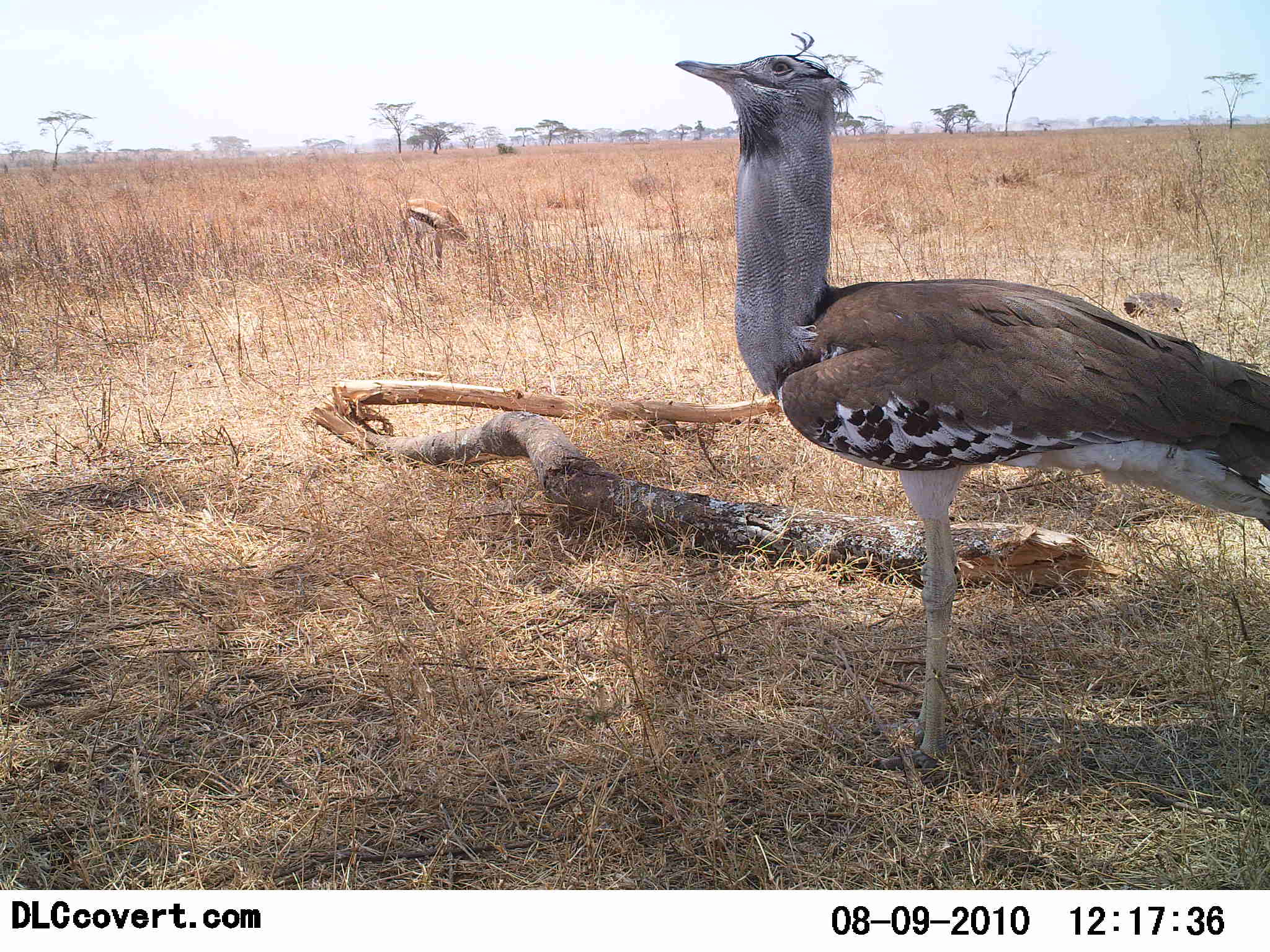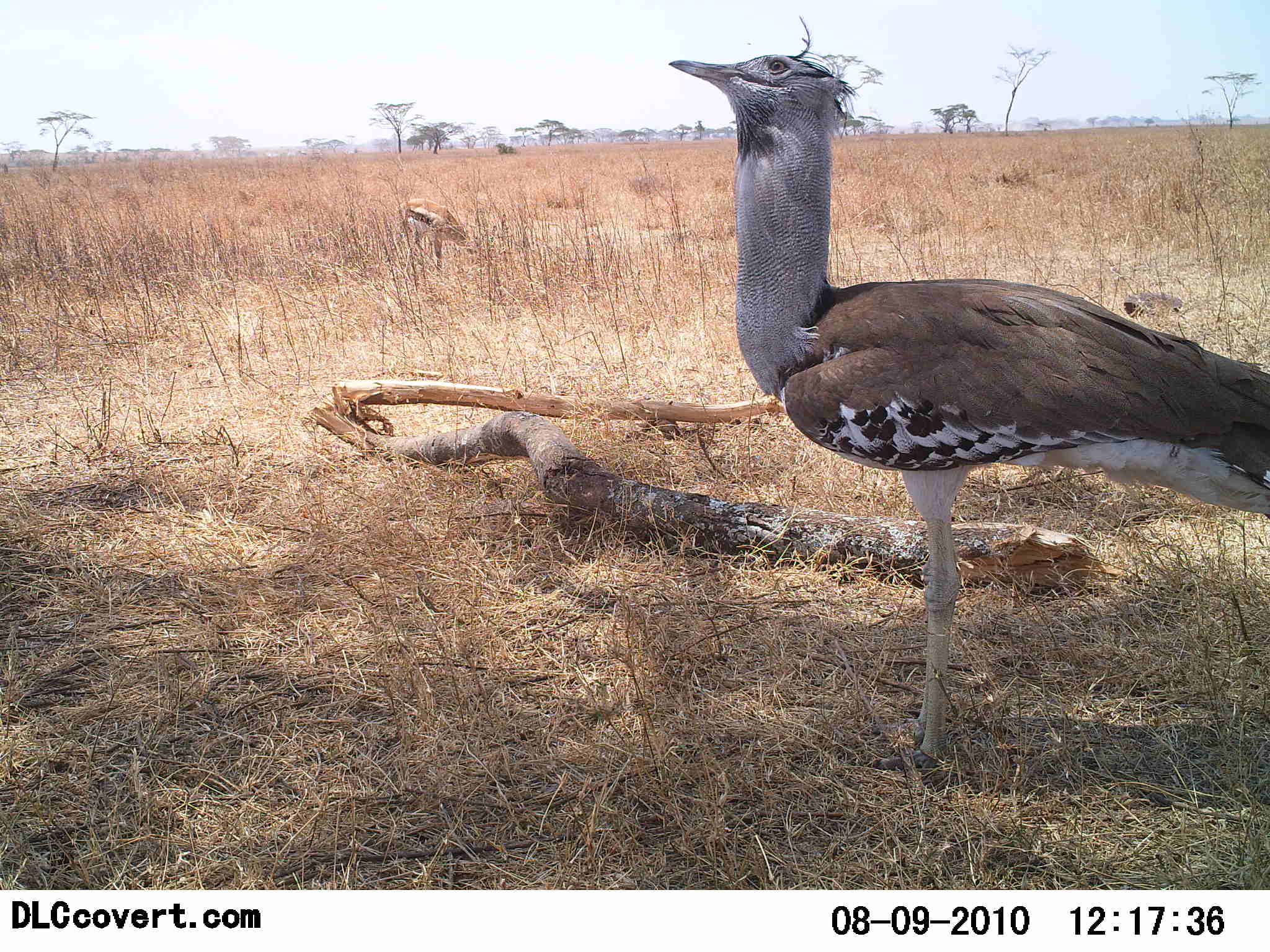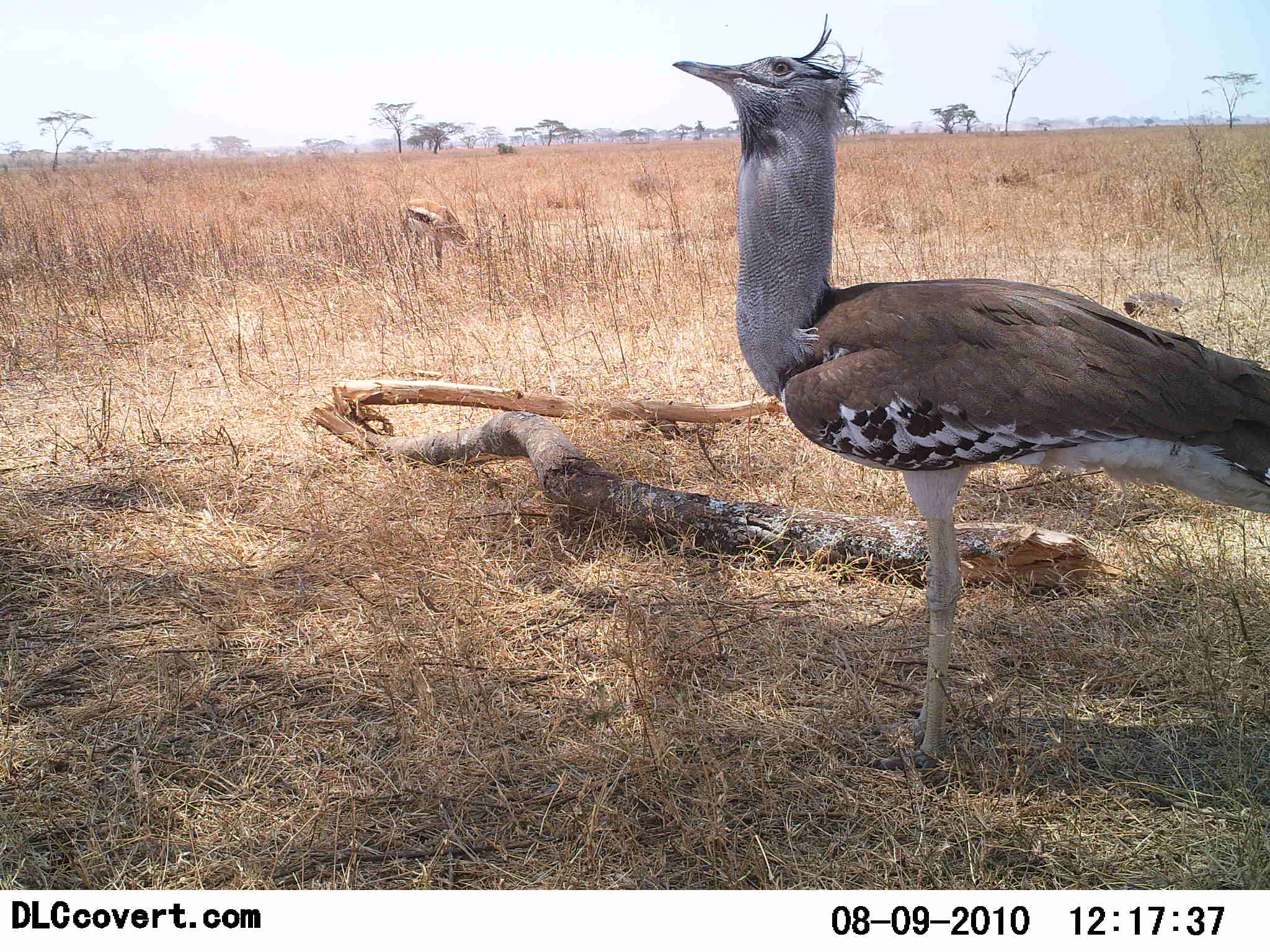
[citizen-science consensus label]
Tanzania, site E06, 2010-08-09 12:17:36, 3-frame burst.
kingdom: Animalia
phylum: Chordata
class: Aves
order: Otidiformes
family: Otididae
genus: Ardeotis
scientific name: Ardeotis kori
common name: kori bustard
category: koribustard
Koribustard (kori bustard) (Ardeotis kori), count 1. Behavior (volunteer vote fractions): standing 95%, resting 0%, moving 5%, interacting 0%. Young present (vote fraction): 0%. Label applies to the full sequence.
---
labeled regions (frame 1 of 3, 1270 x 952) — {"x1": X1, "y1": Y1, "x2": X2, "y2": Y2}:
animal: {"x1": 672, "y1": 29, "x2": 1270, "y2": 775}; {"x1": 400, "y1": 198, "x2": 467, "y2": 271}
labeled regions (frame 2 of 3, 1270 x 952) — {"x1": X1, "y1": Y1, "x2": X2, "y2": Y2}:
animal: {"x1": 664, "y1": 17, "x2": 1270, "y2": 775}; {"x1": 400, "y1": 198, "x2": 475, "y2": 269}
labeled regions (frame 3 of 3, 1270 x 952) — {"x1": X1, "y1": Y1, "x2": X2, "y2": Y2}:
animal: {"x1": 669, "y1": 12, "x2": 1270, "y2": 771}; {"x1": 399, "y1": 198, "x2": 478, "y2": 272}